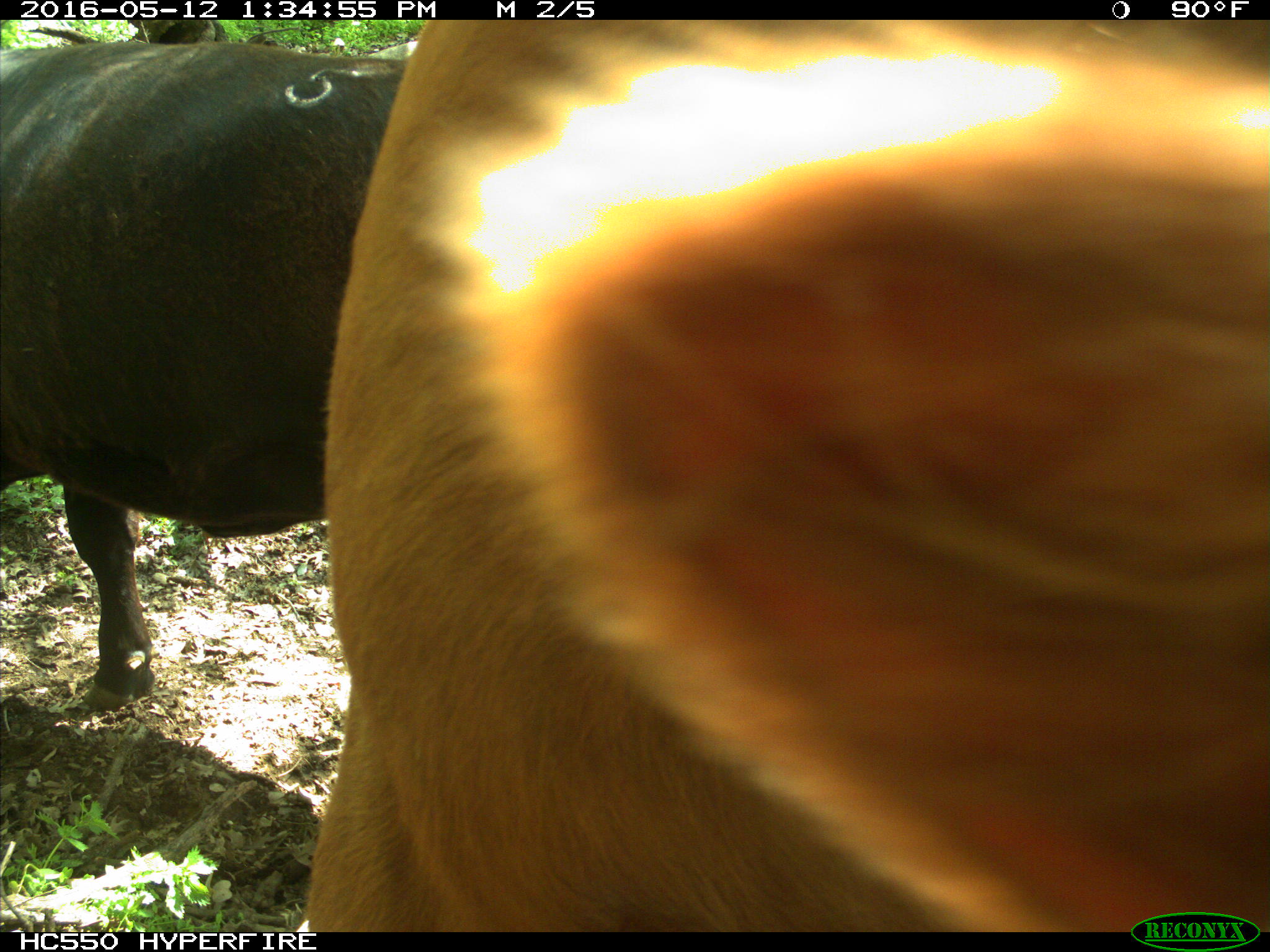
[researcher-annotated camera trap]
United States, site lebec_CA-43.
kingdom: Animalia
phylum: Chordata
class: Mammalia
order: Artiodactyla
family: Bovidae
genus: Bos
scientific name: Bos taurus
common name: domestic cow